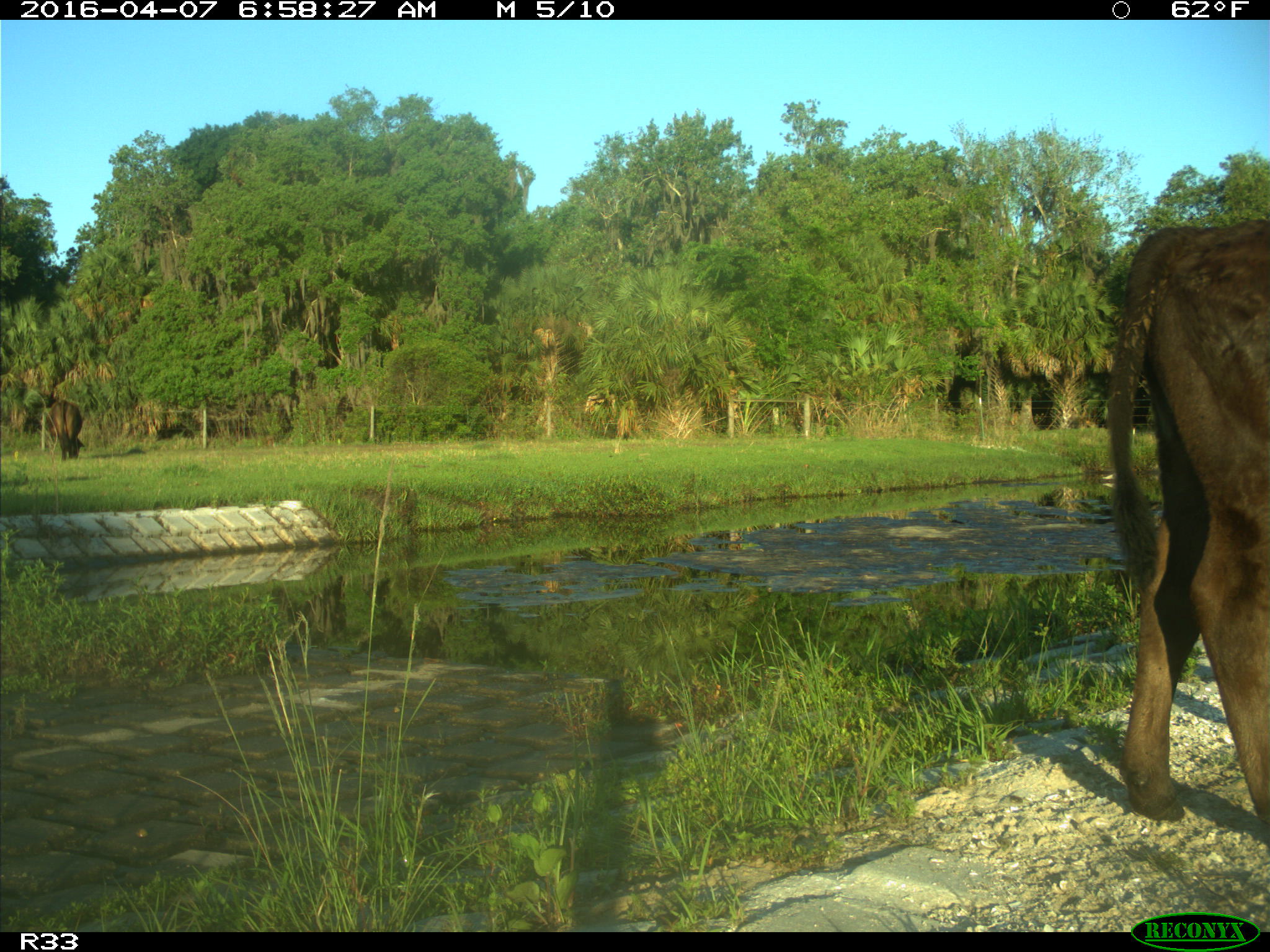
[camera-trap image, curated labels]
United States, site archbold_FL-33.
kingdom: Animalia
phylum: Chordata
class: Mammalia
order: Artiodactyla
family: Bovidae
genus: Bos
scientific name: Bos taurus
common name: domestic cow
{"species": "Bos taurus (domestic cow)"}